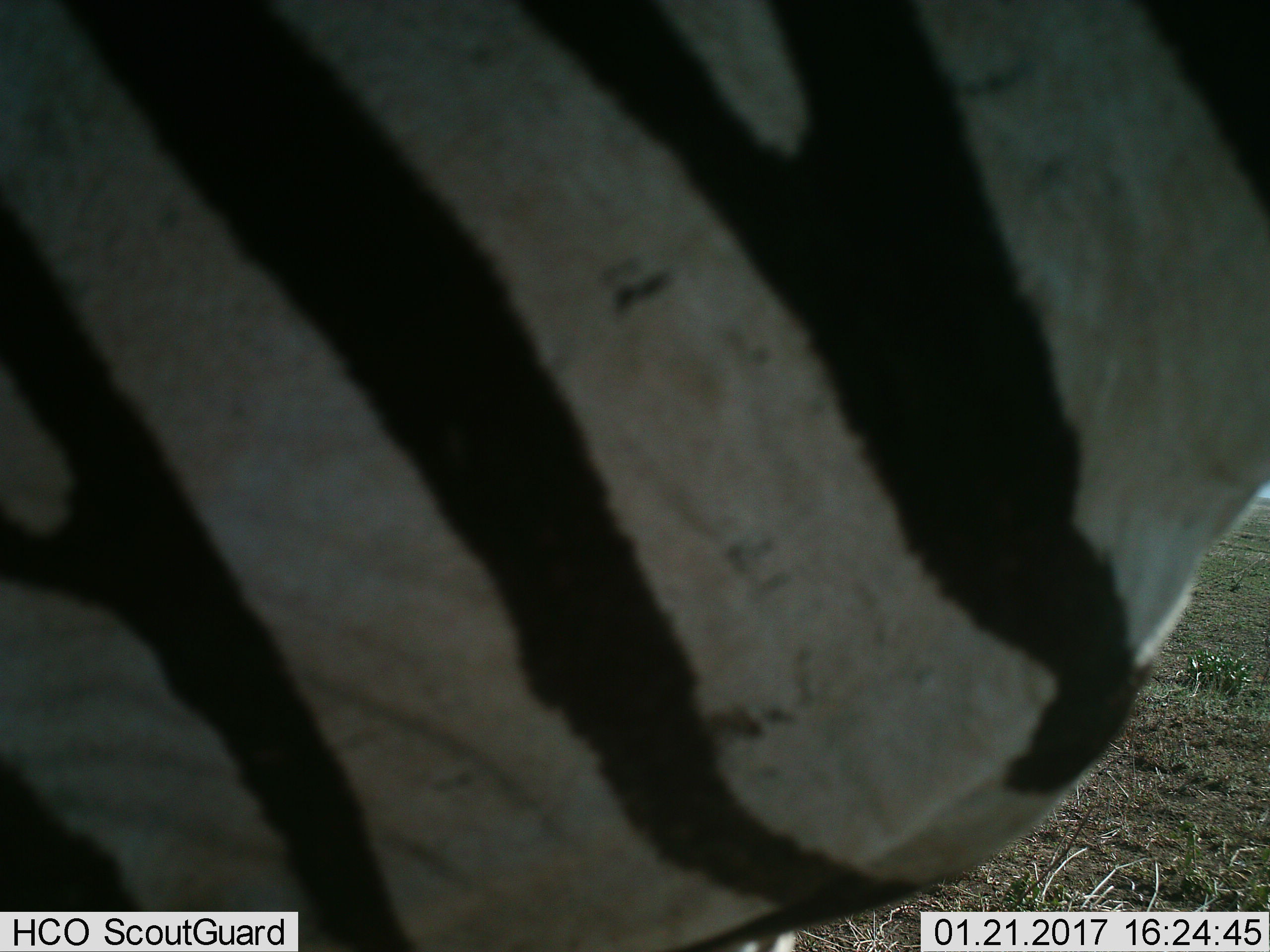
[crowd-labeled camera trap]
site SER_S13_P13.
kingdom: Animalia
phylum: Chordata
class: Mammalia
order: Perissodactyla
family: Equidae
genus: Equus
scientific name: Equus quagga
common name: plains zebra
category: zebraplains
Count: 1.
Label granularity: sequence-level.